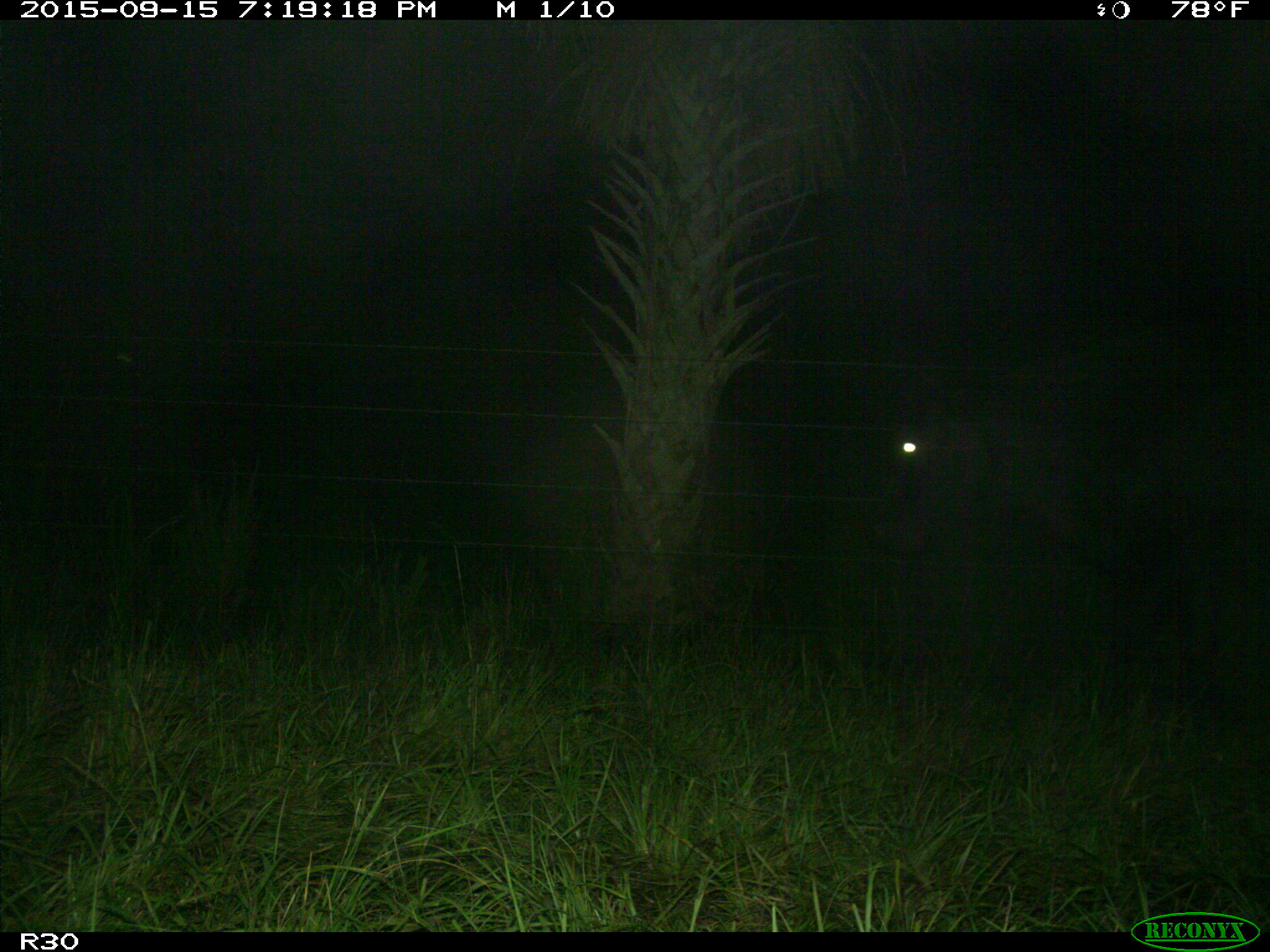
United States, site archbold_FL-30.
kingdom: Animalia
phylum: Chordata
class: Mammalia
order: Artiodactyla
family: Bovidae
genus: Bos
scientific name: Bos taurus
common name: domestic cow